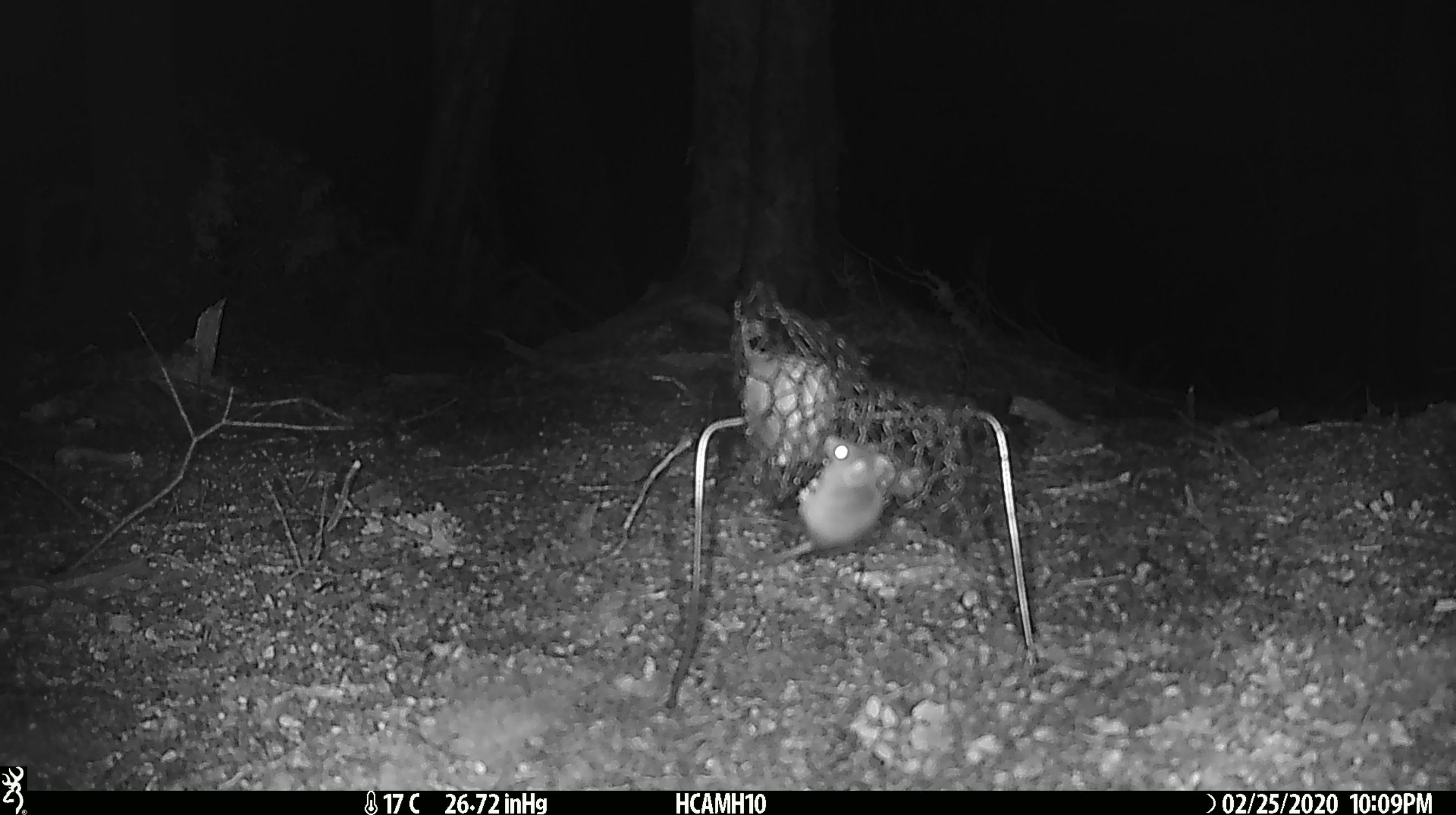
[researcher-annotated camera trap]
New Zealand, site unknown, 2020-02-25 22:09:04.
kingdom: Animalia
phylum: Chordata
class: Mammalia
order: Rodentia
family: Muridae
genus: Mus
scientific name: Mus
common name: mouse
Mouse (Mus).